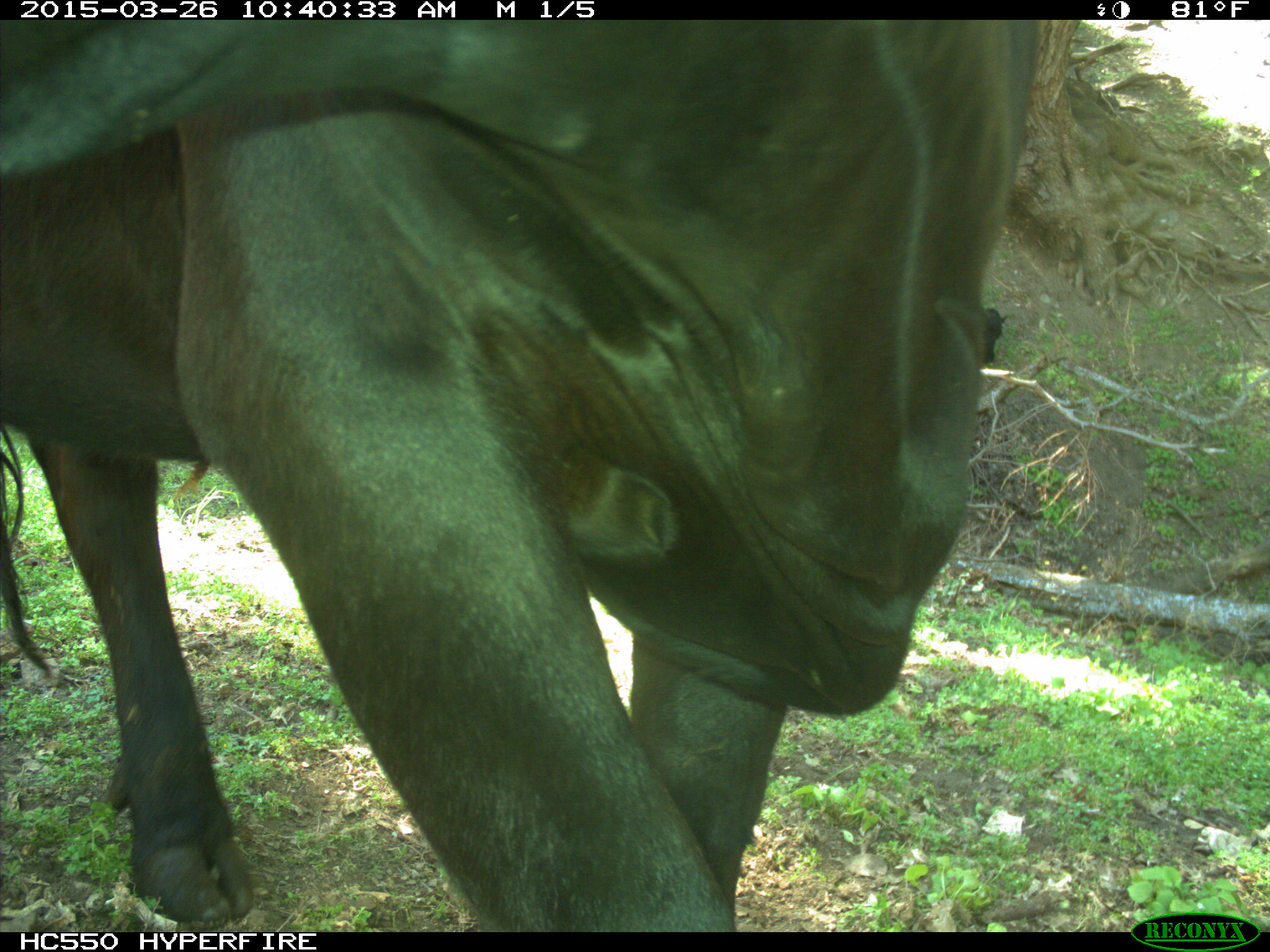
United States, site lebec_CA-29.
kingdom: Animalia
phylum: Chordata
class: Mammalia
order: Artiodactyla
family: Bovidae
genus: Bos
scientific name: Bos taurus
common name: domestic cow